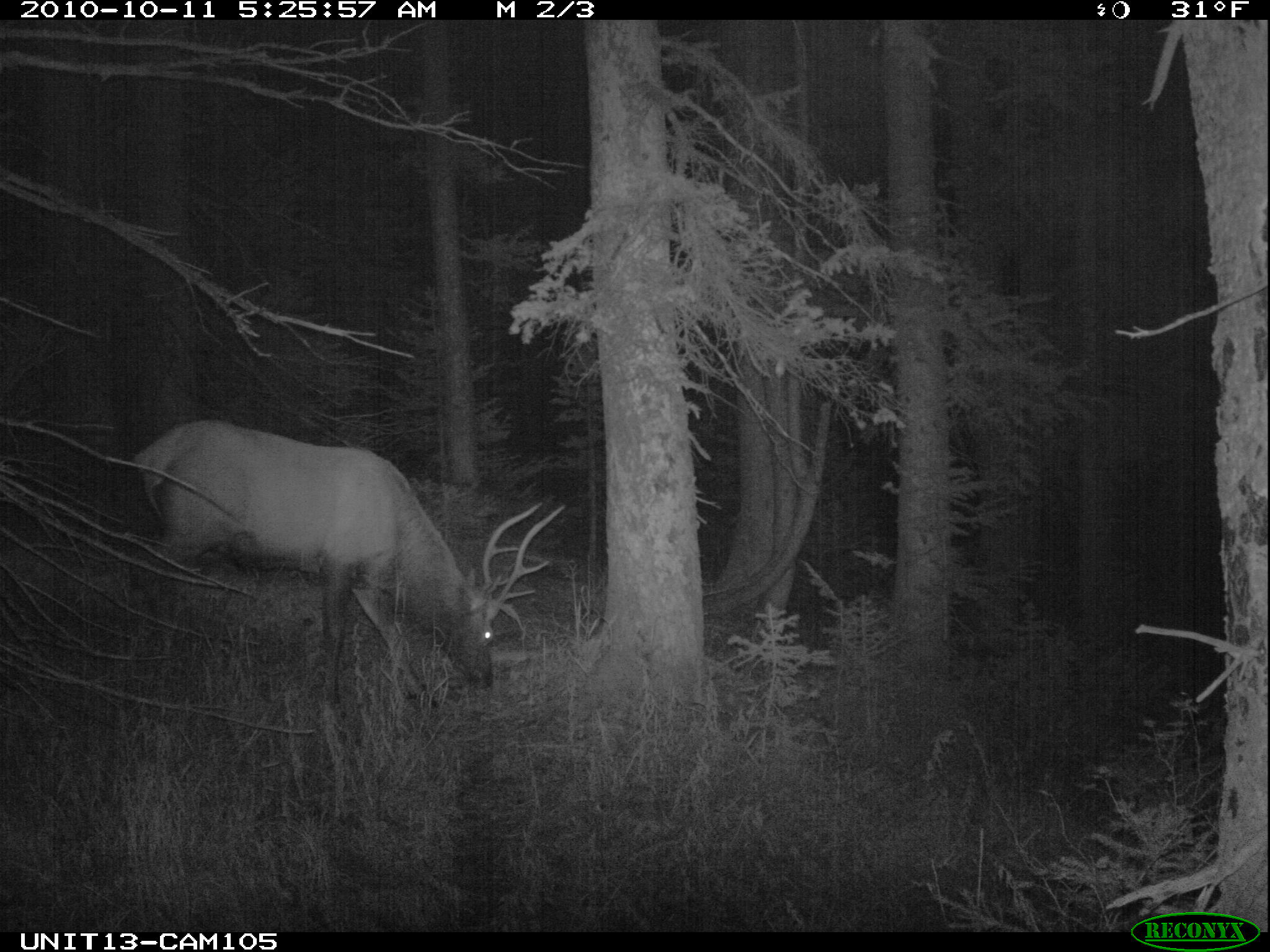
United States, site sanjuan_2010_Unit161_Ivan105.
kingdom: Animalia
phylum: Chordata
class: Mammalia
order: Artiodactyla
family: Cervidae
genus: Cervus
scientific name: Cervus elaphus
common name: red deer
Cervus elaphus (red deer).